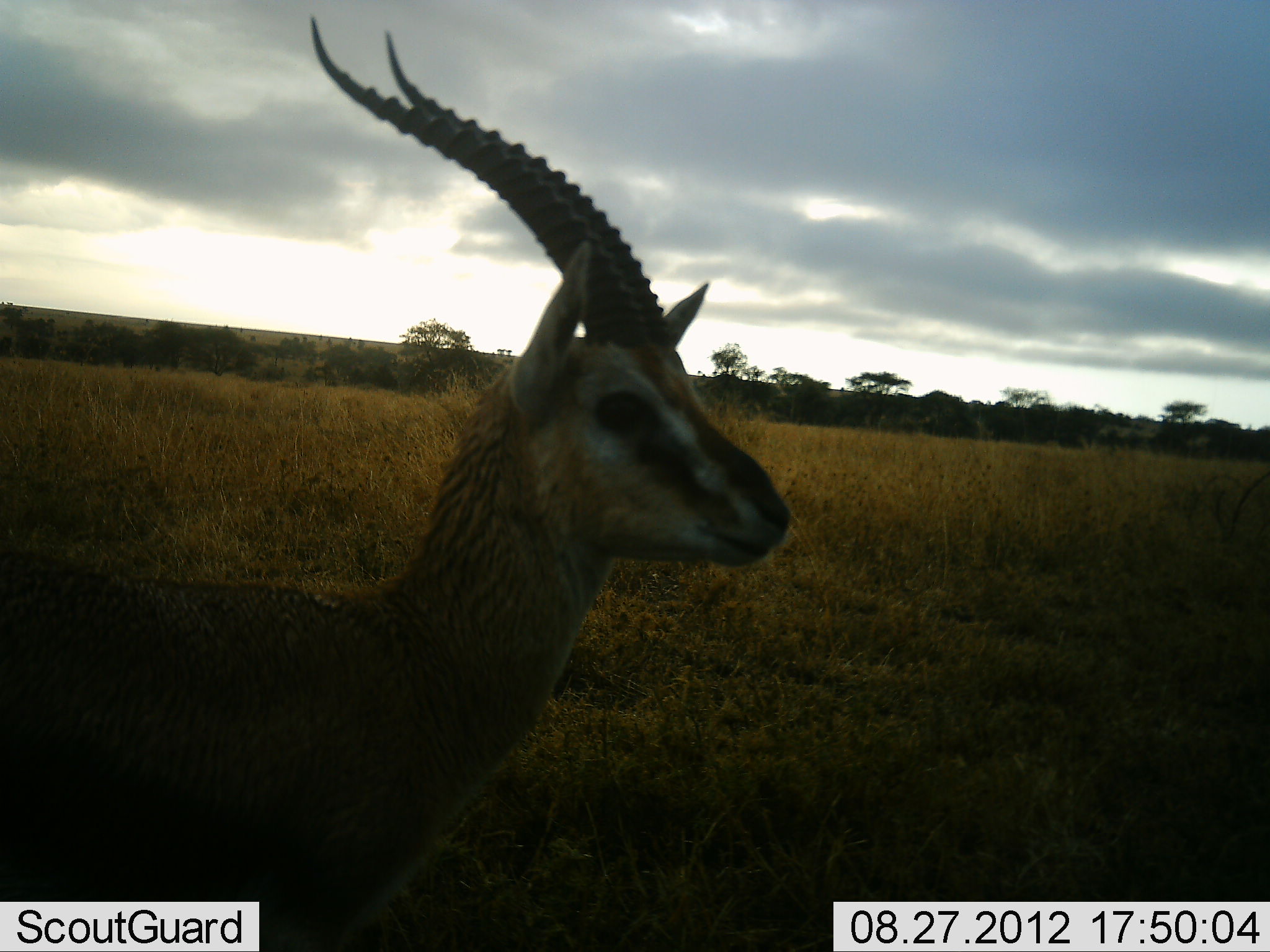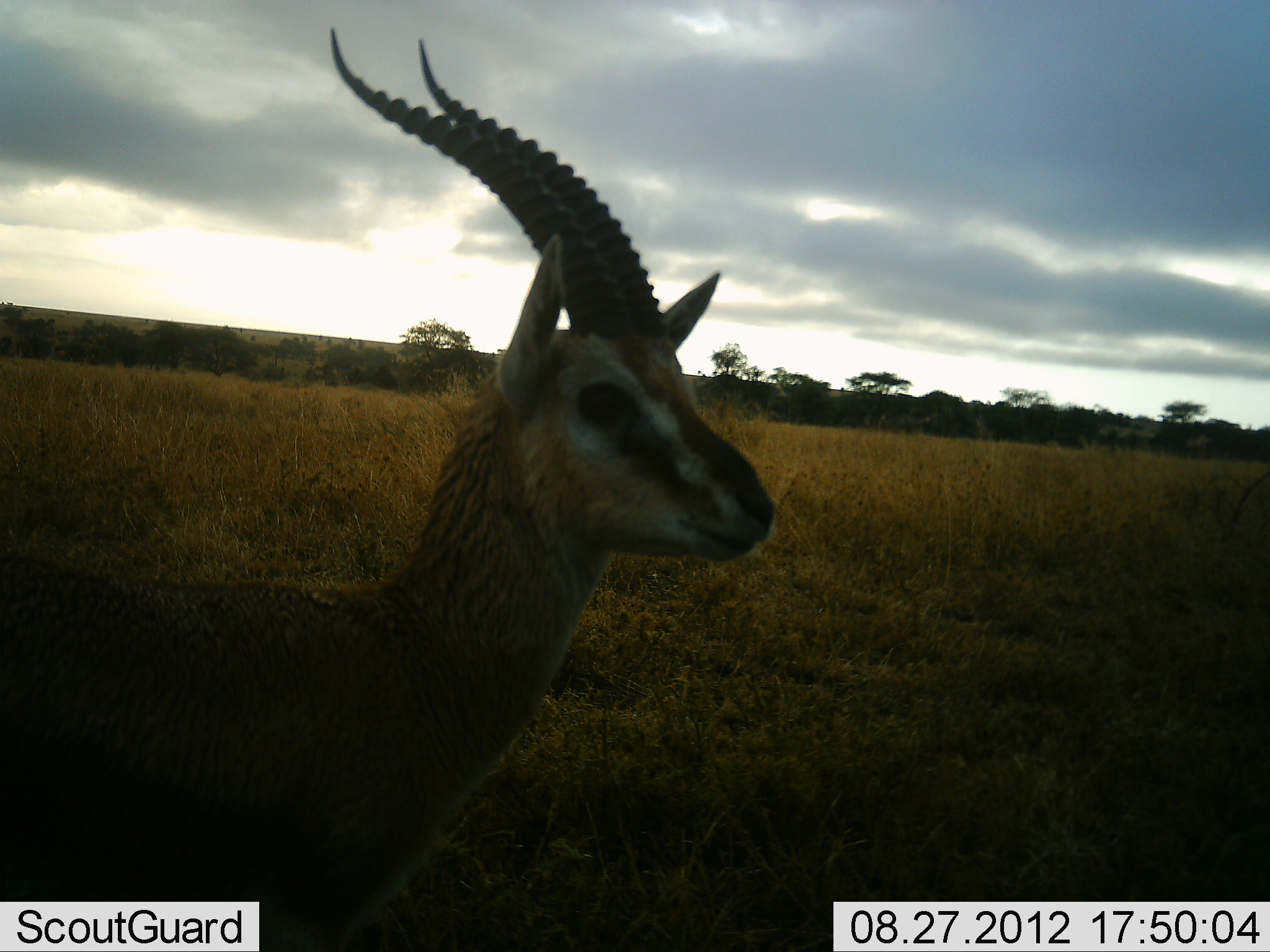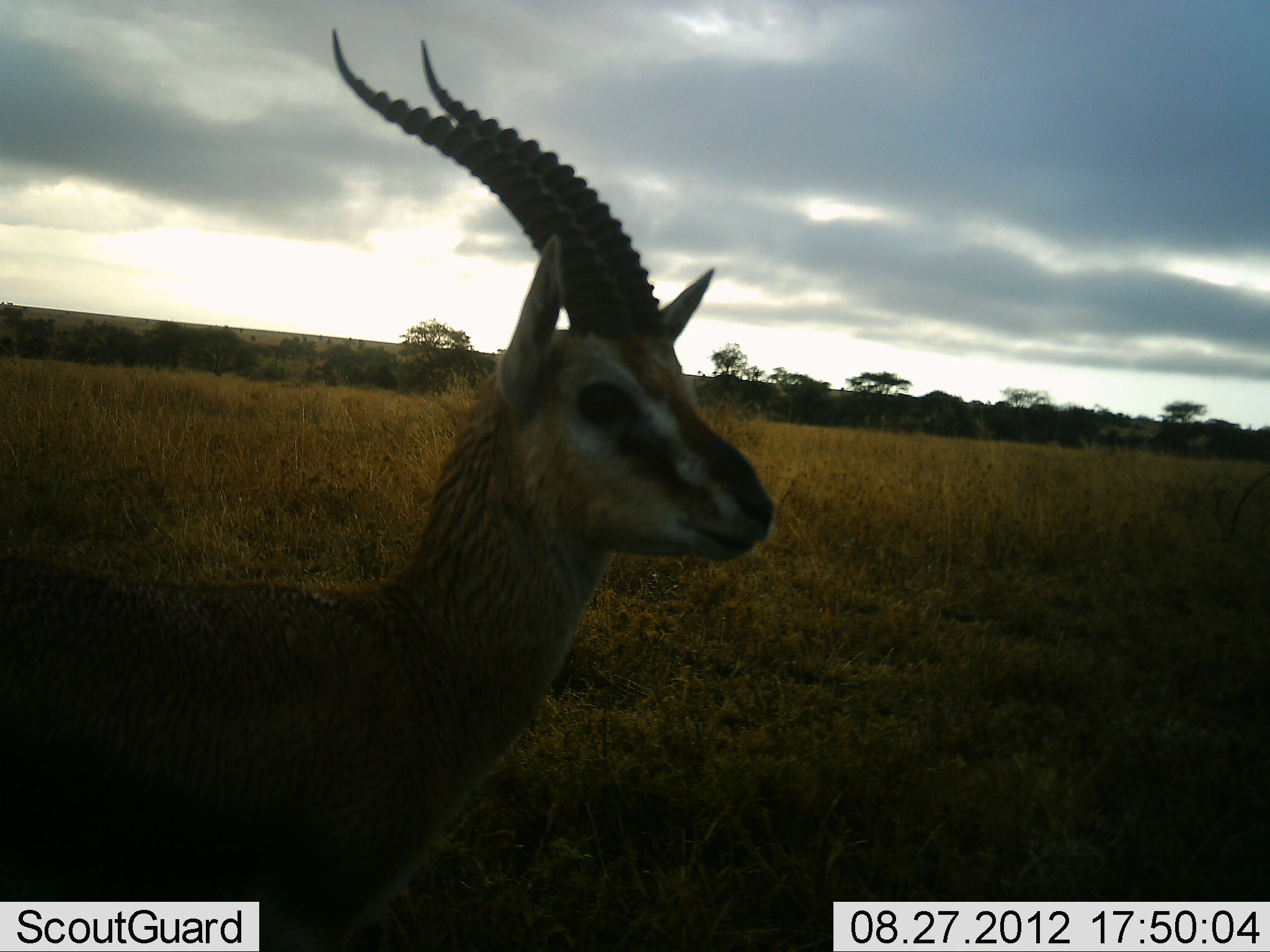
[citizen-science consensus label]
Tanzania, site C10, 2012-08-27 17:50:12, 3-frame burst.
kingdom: Animalia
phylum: Chordata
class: Mammalia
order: Artiodactyla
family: Bovidae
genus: Eudorcas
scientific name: Eudorcas thomsonii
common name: thomson's gazelle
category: gazellethomsons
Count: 1.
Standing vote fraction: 100%.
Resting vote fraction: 0%.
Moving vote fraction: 0%.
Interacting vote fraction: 0%.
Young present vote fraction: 0%.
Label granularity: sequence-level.